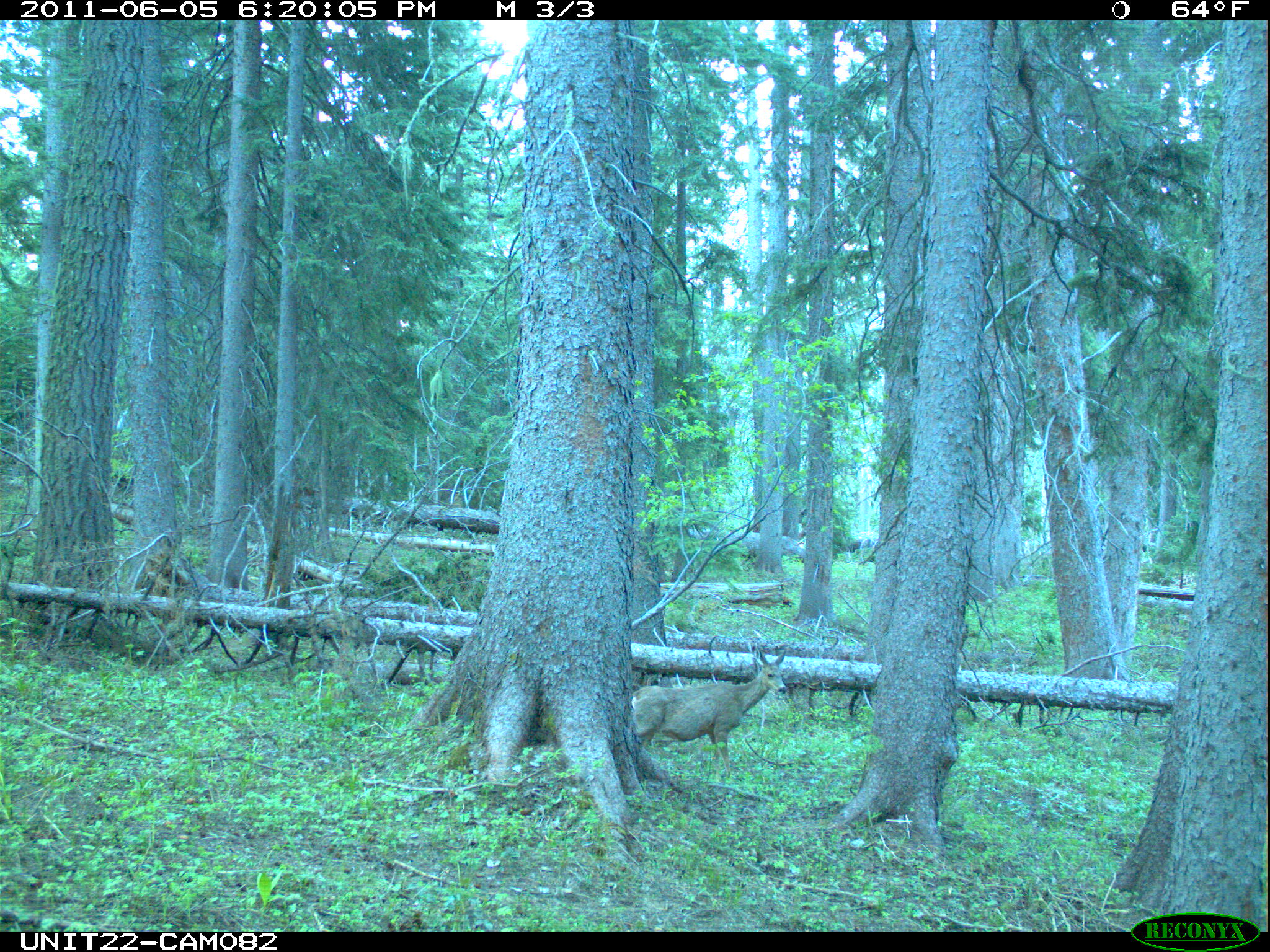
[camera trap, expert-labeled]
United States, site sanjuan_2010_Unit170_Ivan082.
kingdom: Animalia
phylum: Chordata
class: Mammalia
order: Artiodactyla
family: Cervidae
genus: Odocoileus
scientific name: Odocoileus hemionus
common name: mule deer